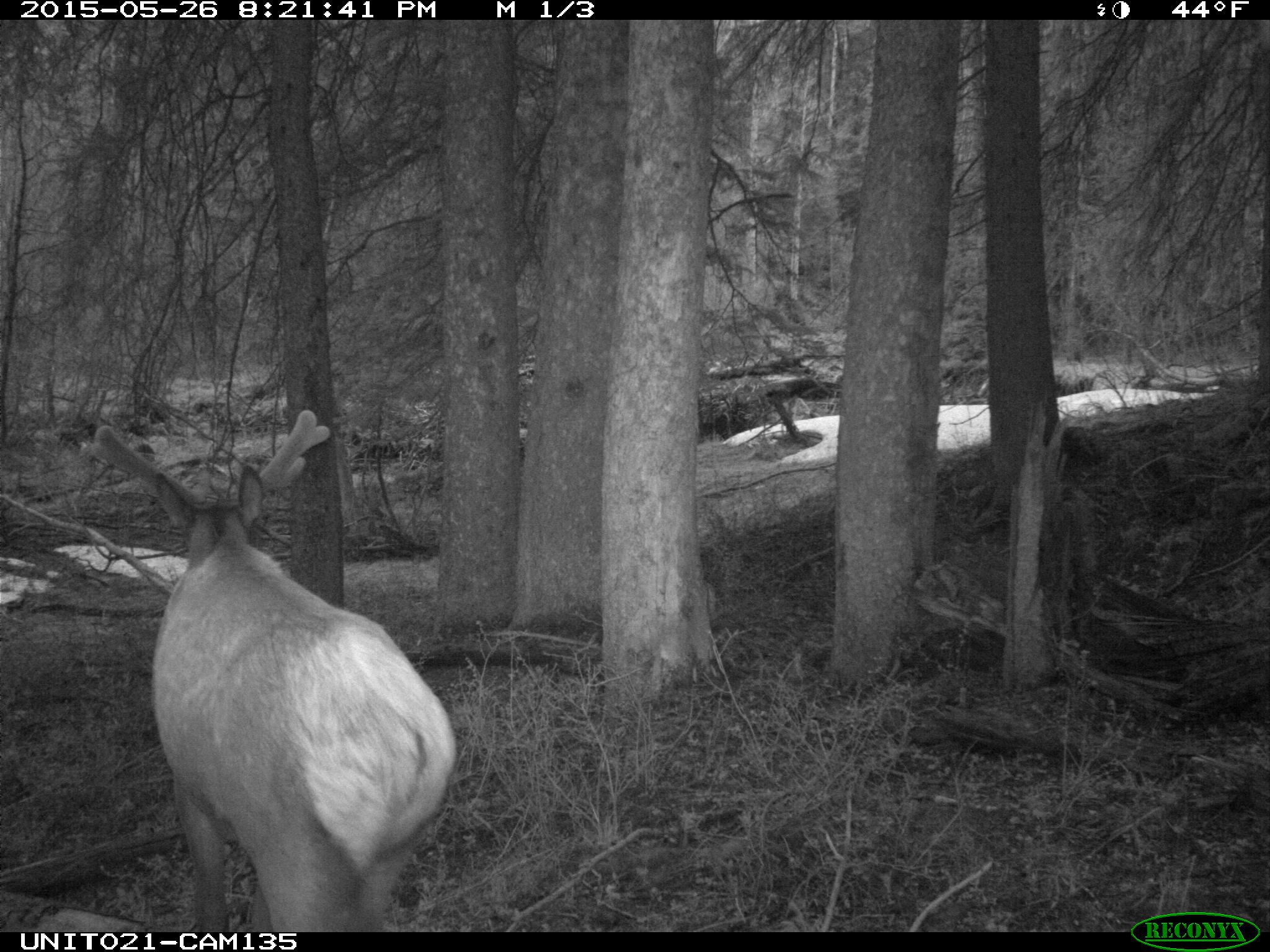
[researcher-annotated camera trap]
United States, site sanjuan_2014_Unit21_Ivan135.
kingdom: Animalia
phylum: Chordata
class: Mammalia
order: Artiodactyla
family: Cervidae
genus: Cervus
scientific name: Cervus elaphus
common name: red deer